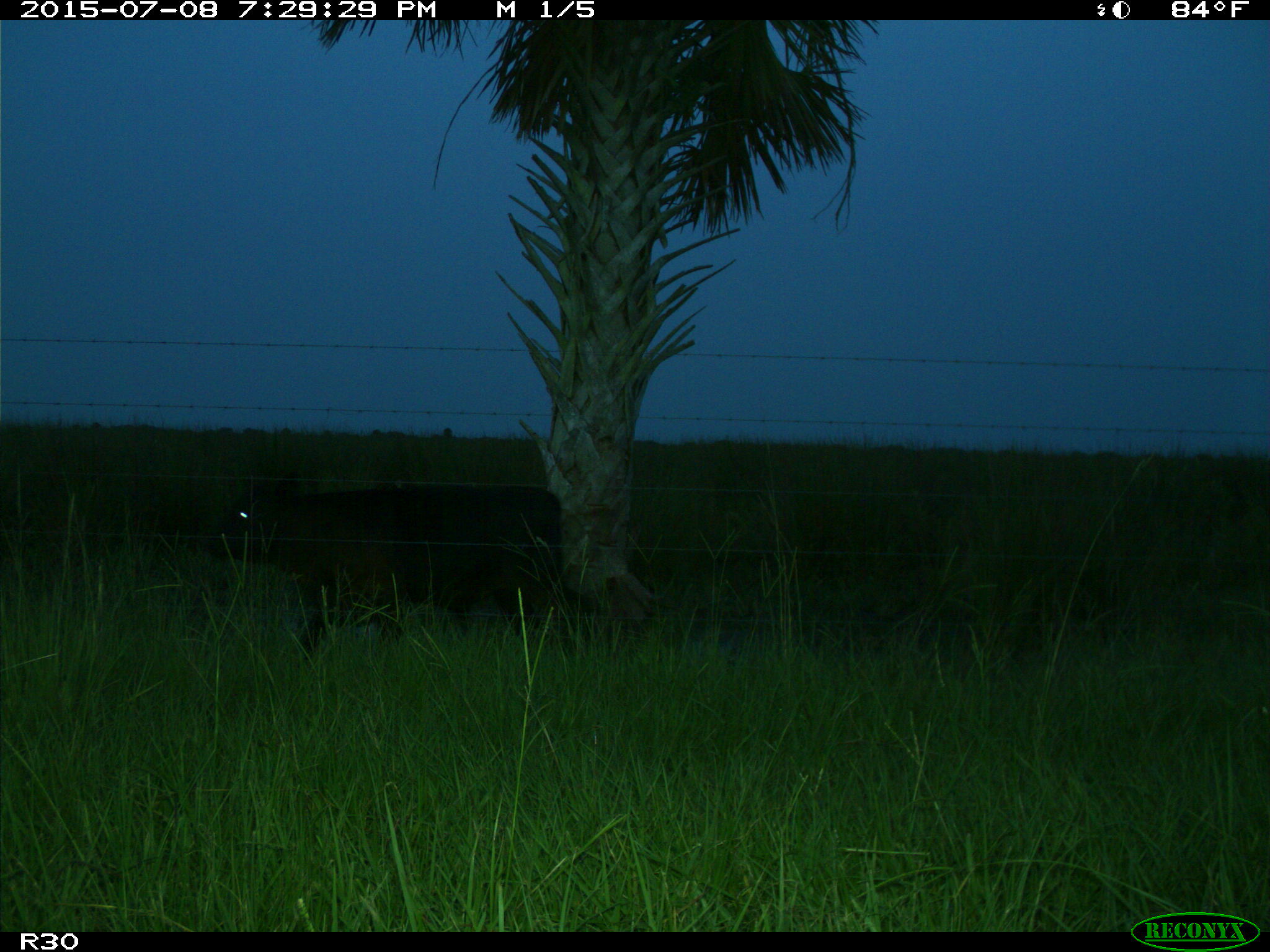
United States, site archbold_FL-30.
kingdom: Animalia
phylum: Chordata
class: Mammalia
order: Artiodactyla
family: Bovidae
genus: Bos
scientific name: Bos taurus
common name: domestic cow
Bos taurus (domestic cow).